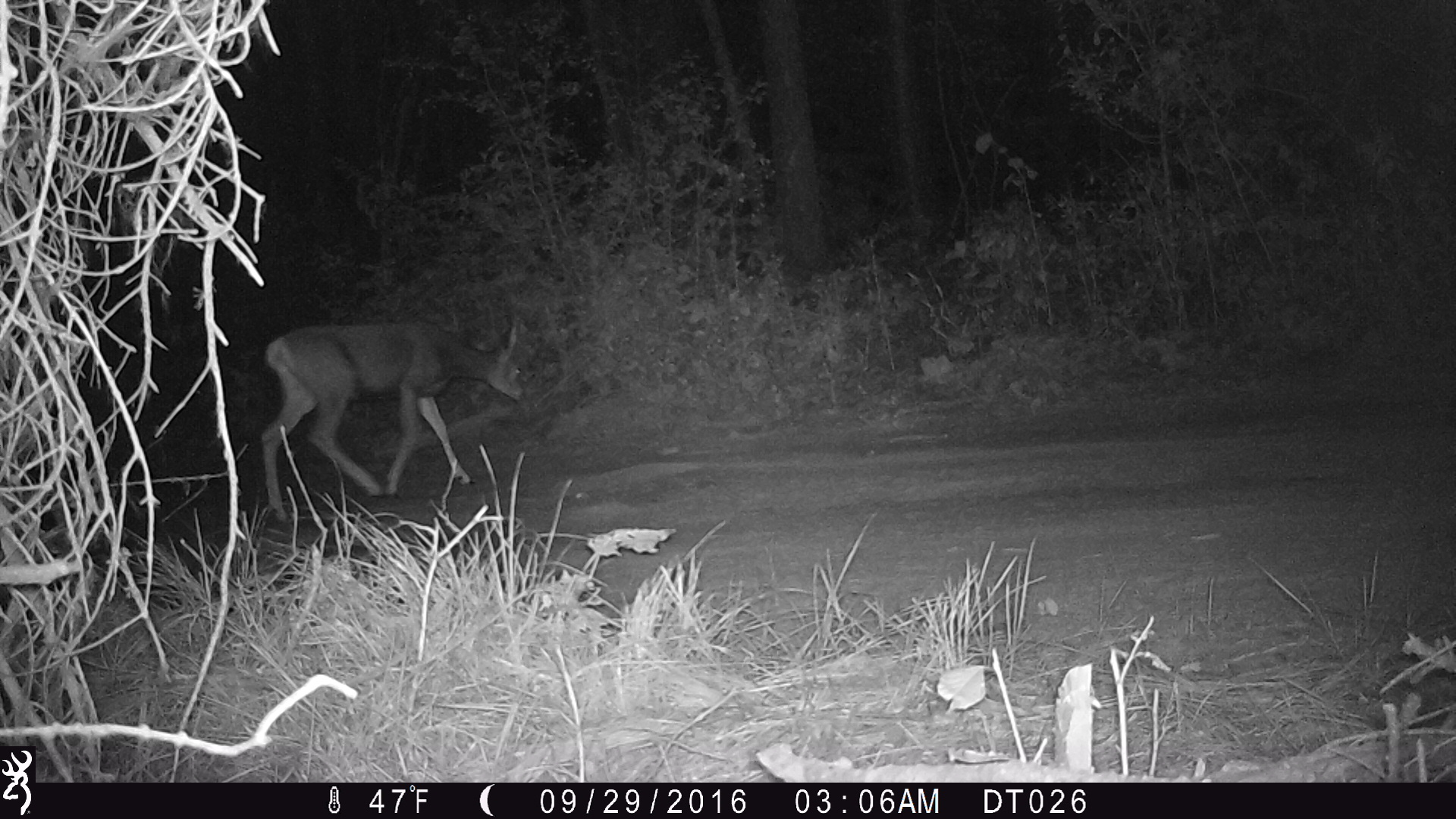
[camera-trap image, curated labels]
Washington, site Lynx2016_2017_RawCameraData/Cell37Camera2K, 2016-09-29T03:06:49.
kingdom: Animalia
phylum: Chordata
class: Mammalia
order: Artiodactyla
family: Cervidae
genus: Odocoileus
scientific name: Odocoileus hemionus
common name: mule deer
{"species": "Odocoileus hemionus (mule deer)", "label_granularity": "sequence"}